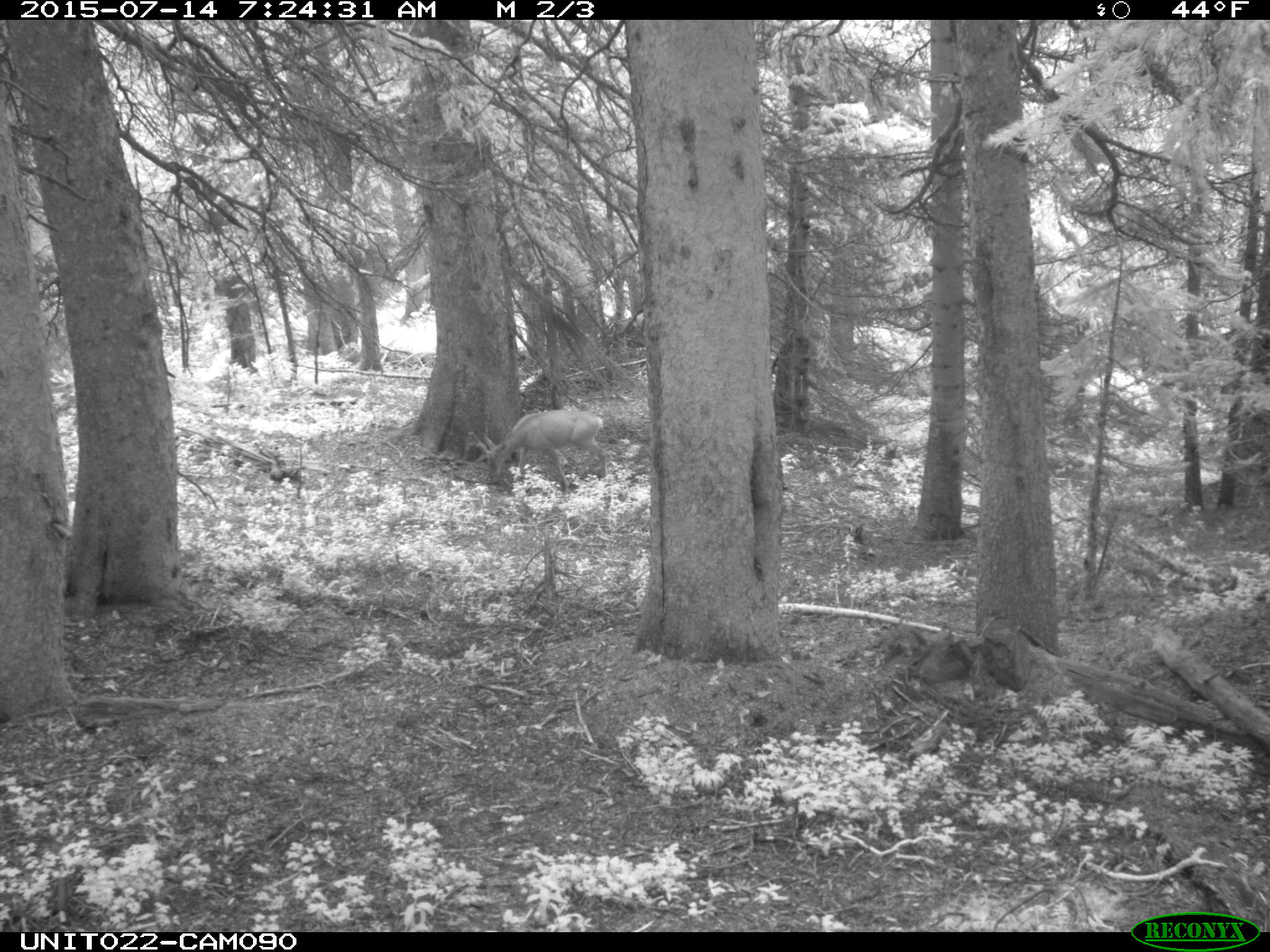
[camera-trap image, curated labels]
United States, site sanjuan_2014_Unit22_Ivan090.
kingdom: Animalia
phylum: Chordata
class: Mammalia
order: Artiodactyla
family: Cervidae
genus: Odocoileus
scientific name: Odocoileus hemionus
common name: mule deer